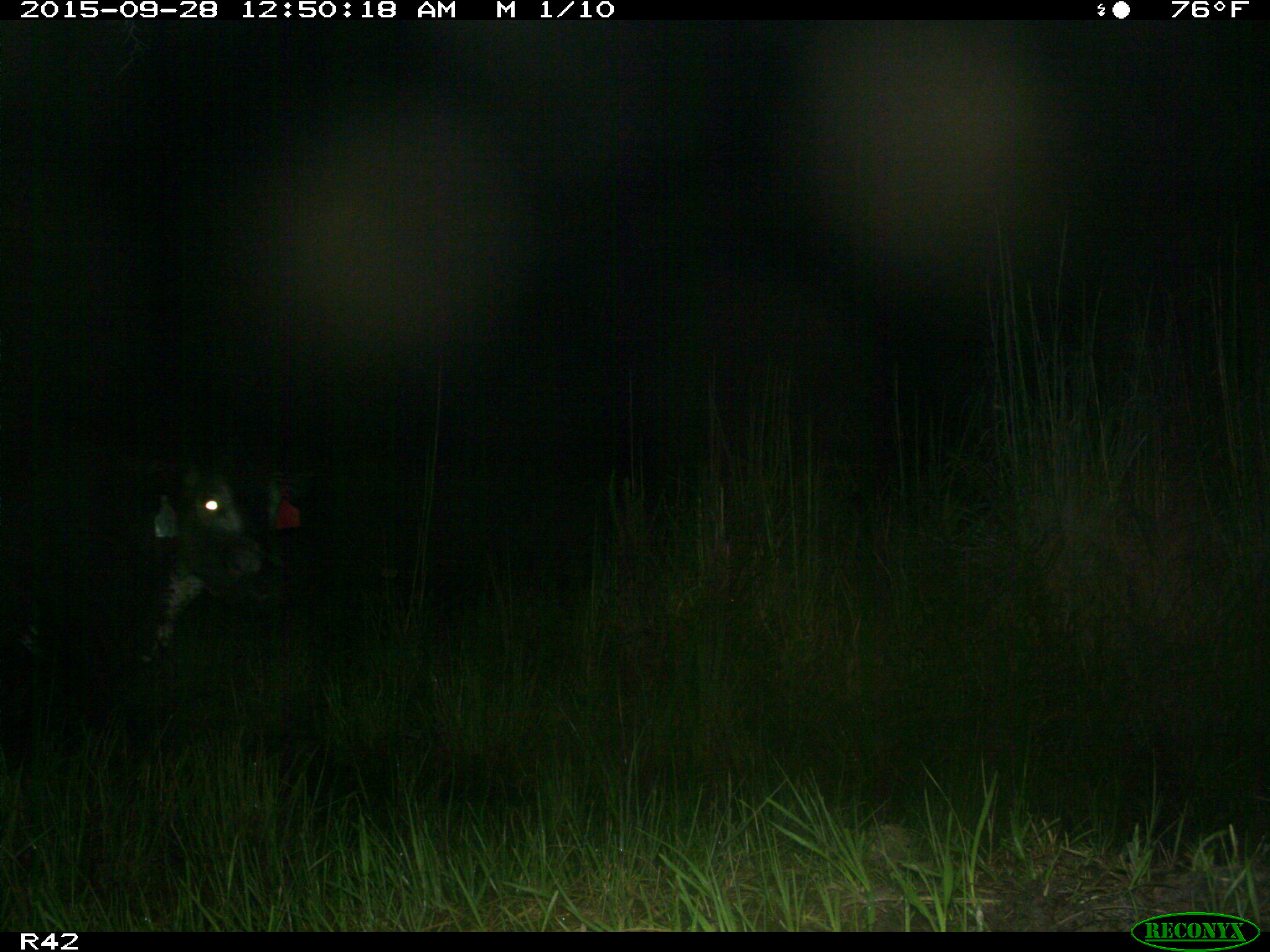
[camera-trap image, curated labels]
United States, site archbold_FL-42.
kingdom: Animalia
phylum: Chordata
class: Mammalia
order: Artiodactyla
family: Bovidae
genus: Bos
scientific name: Bos taurus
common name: domestic cow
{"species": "Bos taurus (domestic cow)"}